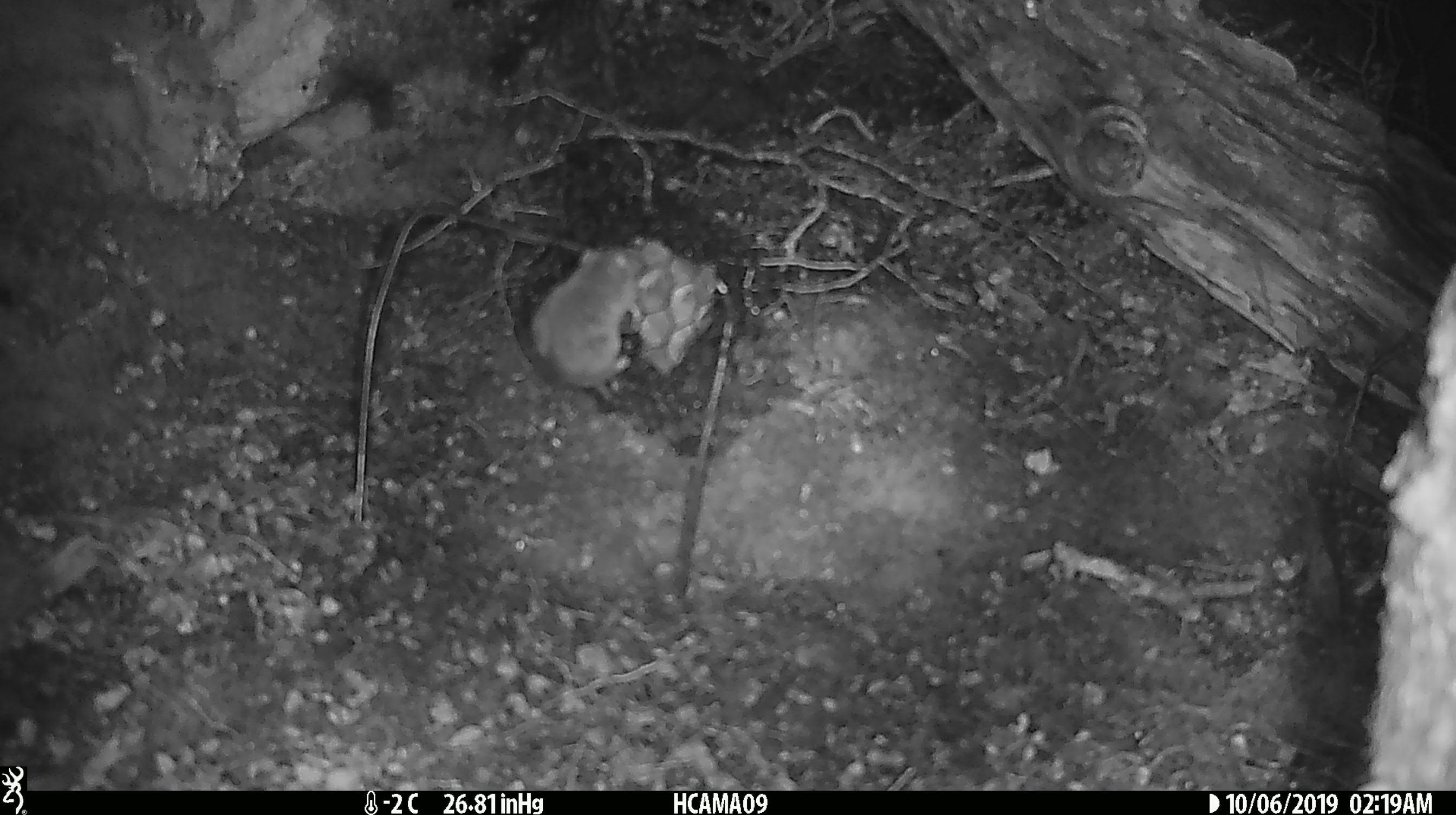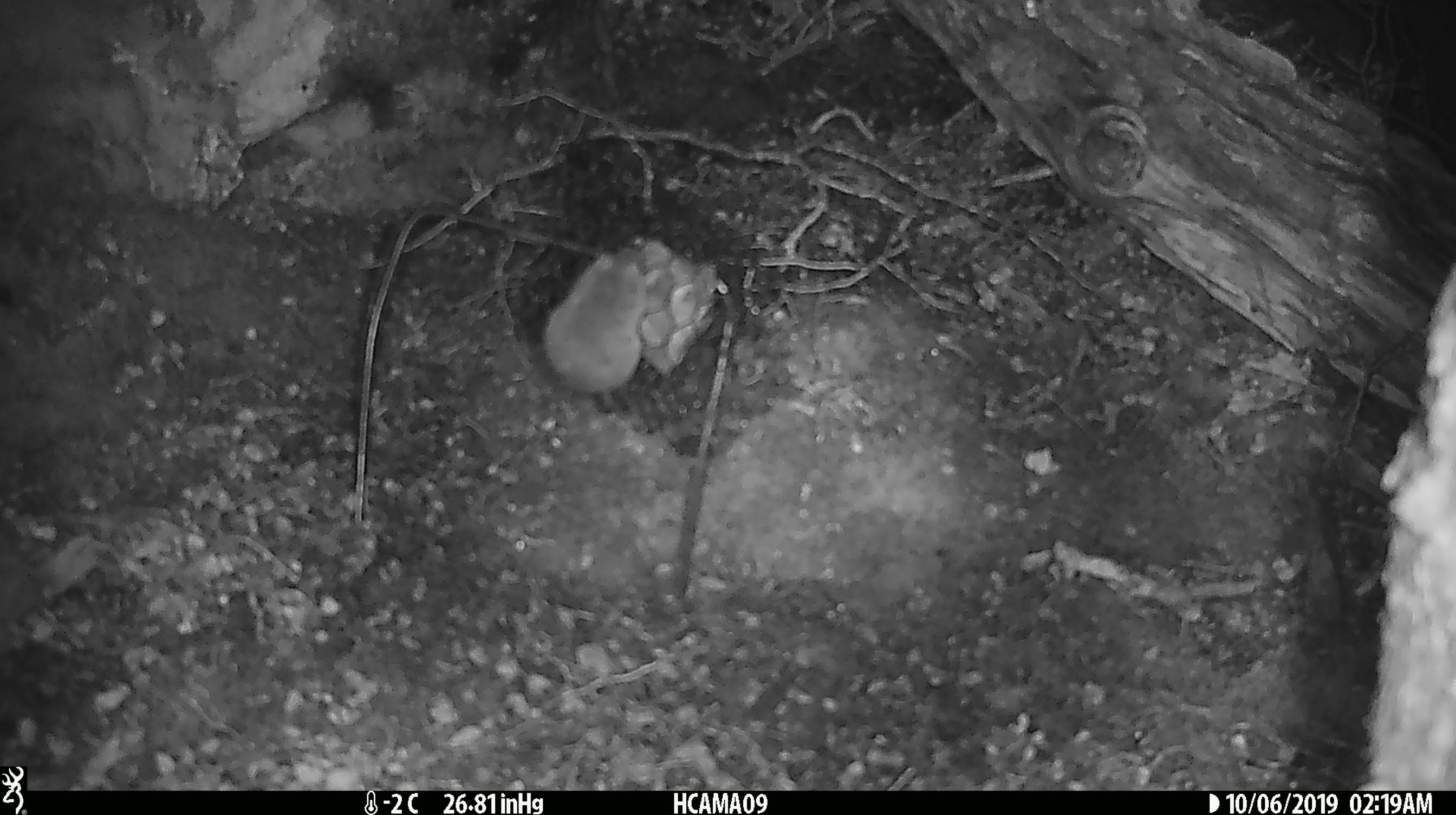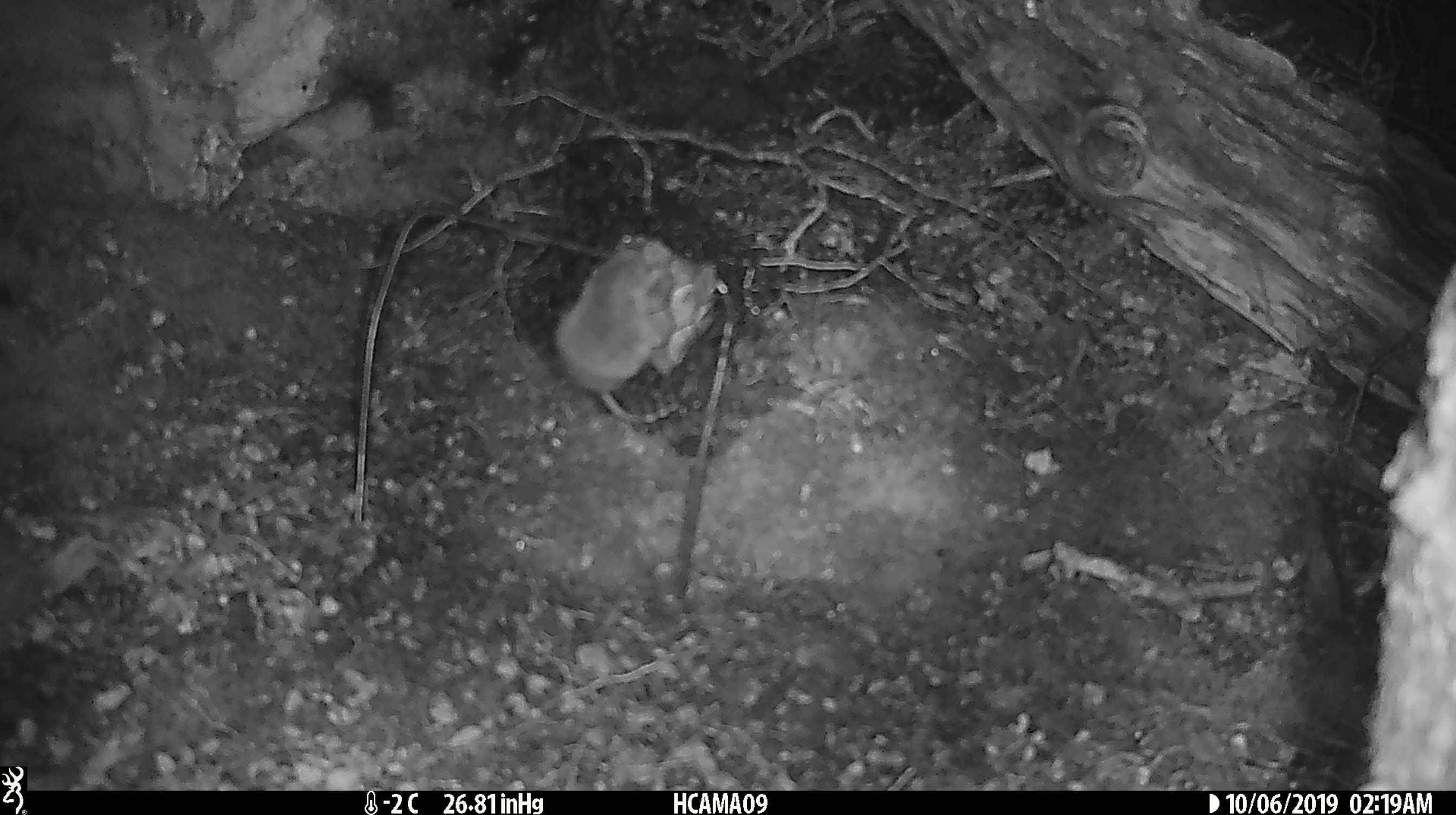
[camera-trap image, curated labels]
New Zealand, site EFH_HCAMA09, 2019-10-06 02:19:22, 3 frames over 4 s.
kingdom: Animalia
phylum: Chordata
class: Mammalia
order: Rodentia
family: Muridae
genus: Mus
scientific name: Mus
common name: mouse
Mouse (Mus).